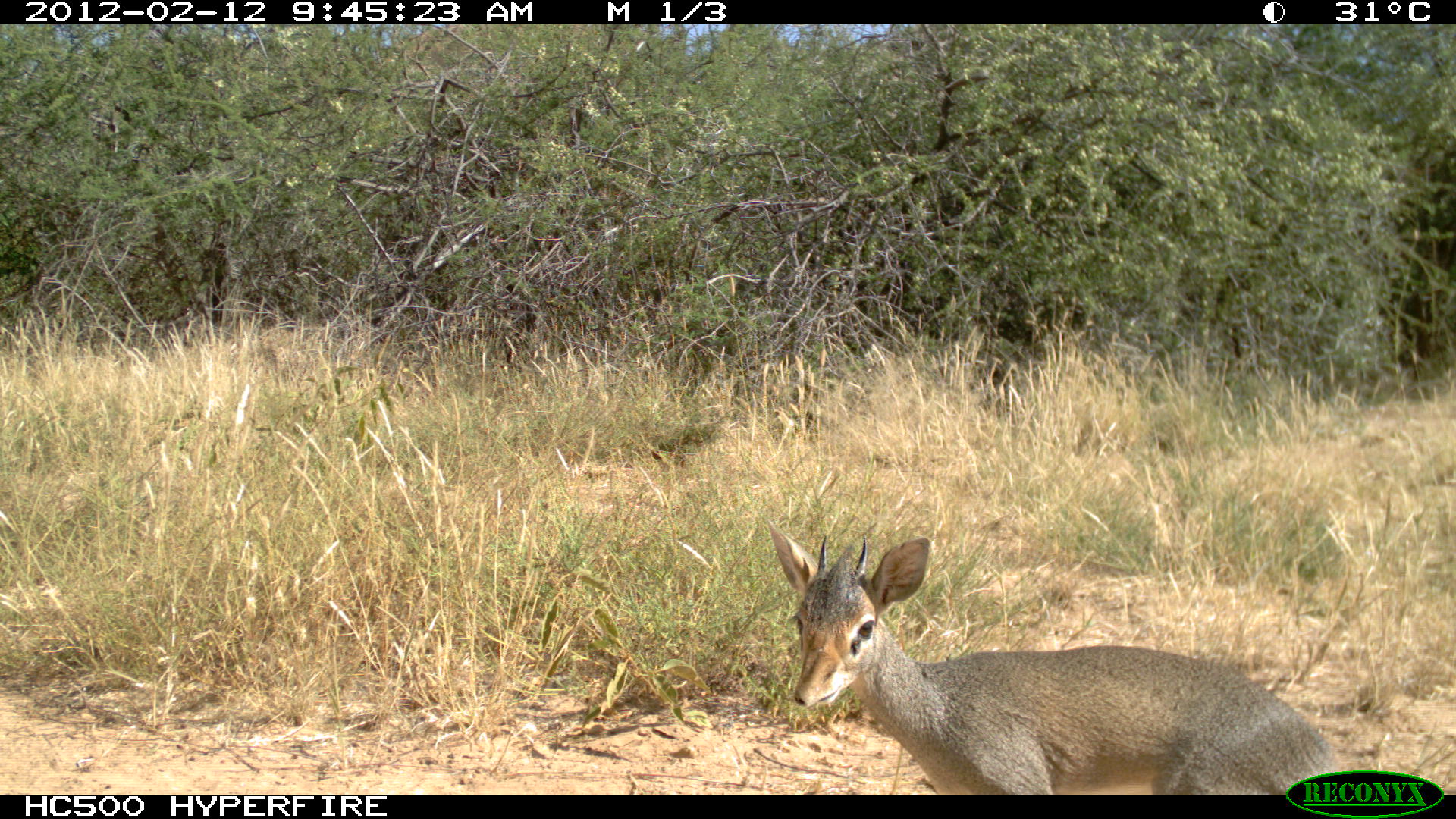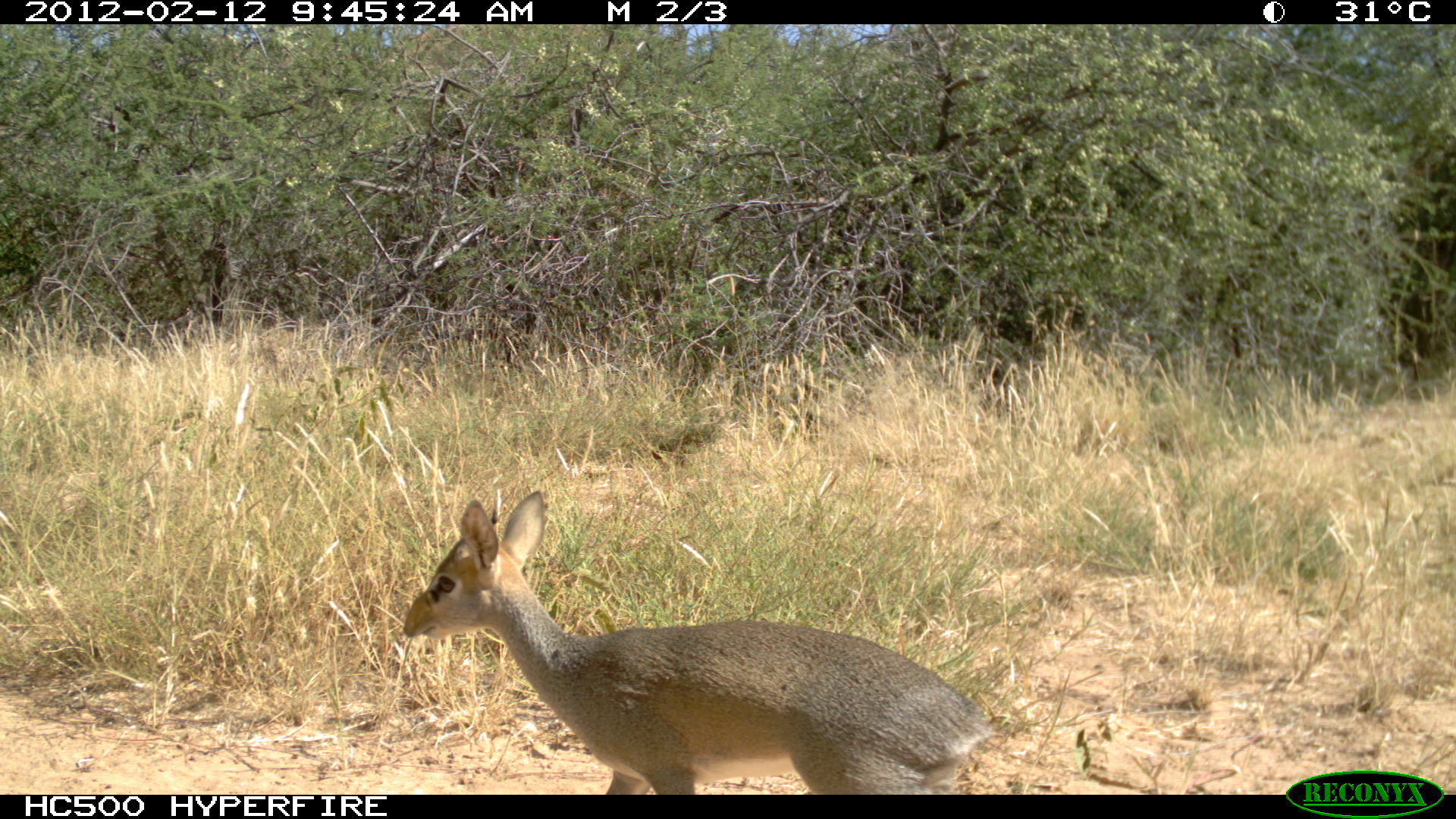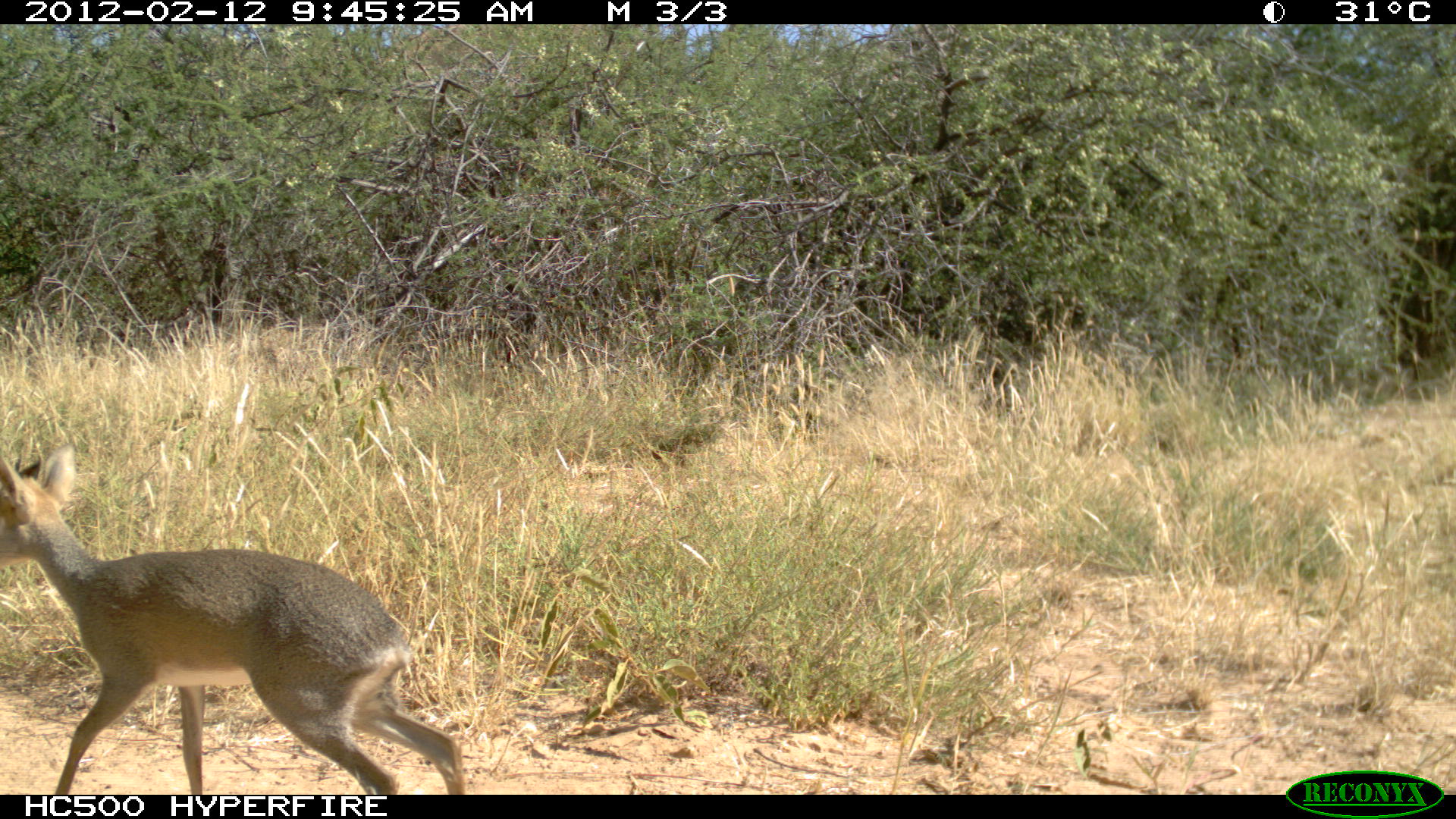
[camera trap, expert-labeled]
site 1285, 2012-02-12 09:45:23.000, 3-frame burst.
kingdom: Animalia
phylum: Chordata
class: Mammalia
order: Artiodactyla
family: Bovidae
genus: Madoqua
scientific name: Madoqua guentheri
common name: günther's dik-dik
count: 1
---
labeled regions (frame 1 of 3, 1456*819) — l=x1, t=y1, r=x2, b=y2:
madoqua guentheri: l=761, t=517, r=1345, b=791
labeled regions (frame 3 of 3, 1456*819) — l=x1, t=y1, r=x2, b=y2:
madoqua guentheri: l=0, t=442, r=464, b=794